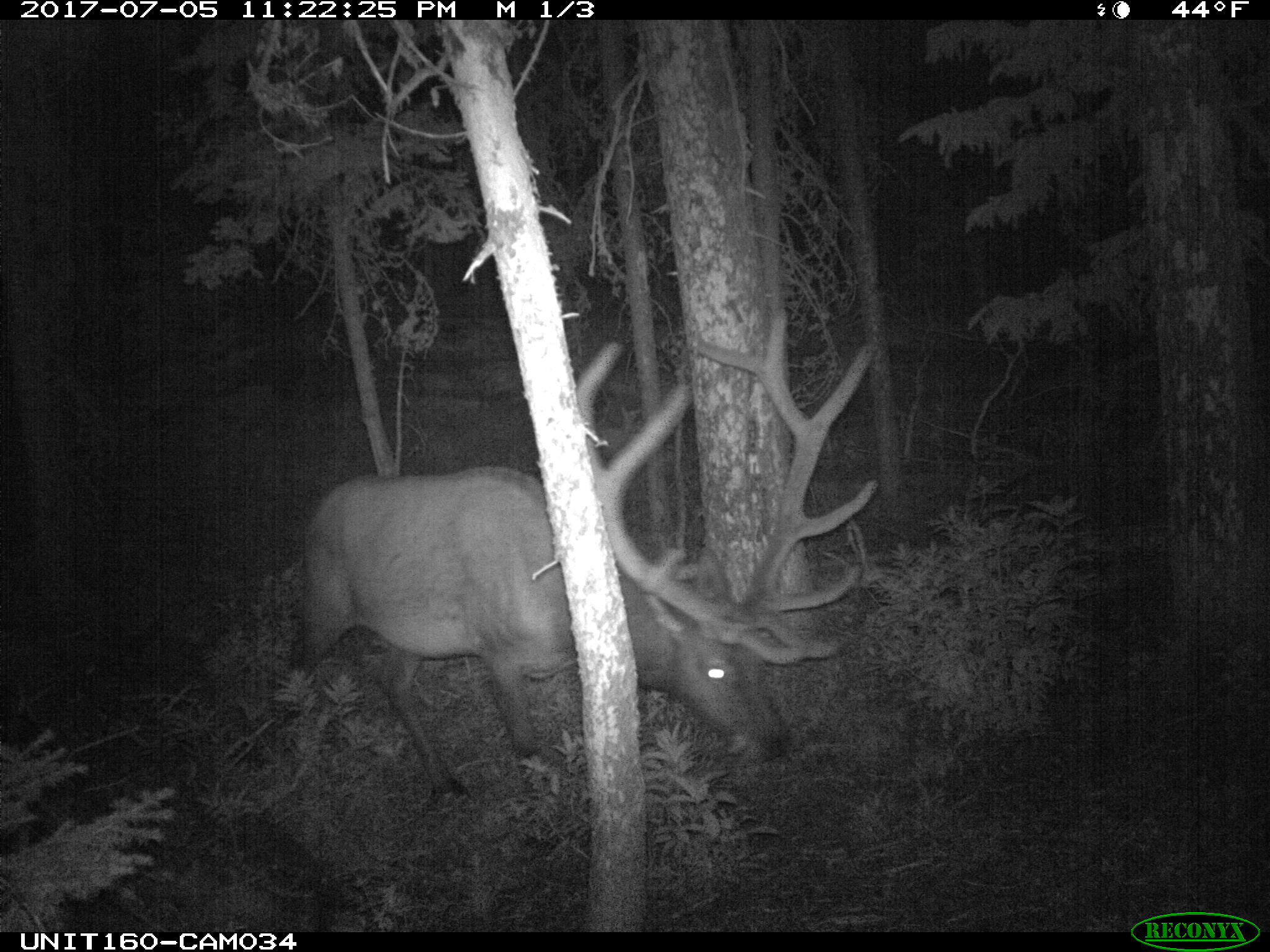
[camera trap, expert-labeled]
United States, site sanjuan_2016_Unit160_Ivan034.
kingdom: Animalia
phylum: Chordata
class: Mammalia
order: Artiodactyla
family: Cervidae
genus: Cervus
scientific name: Cervus elaphus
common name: red deer